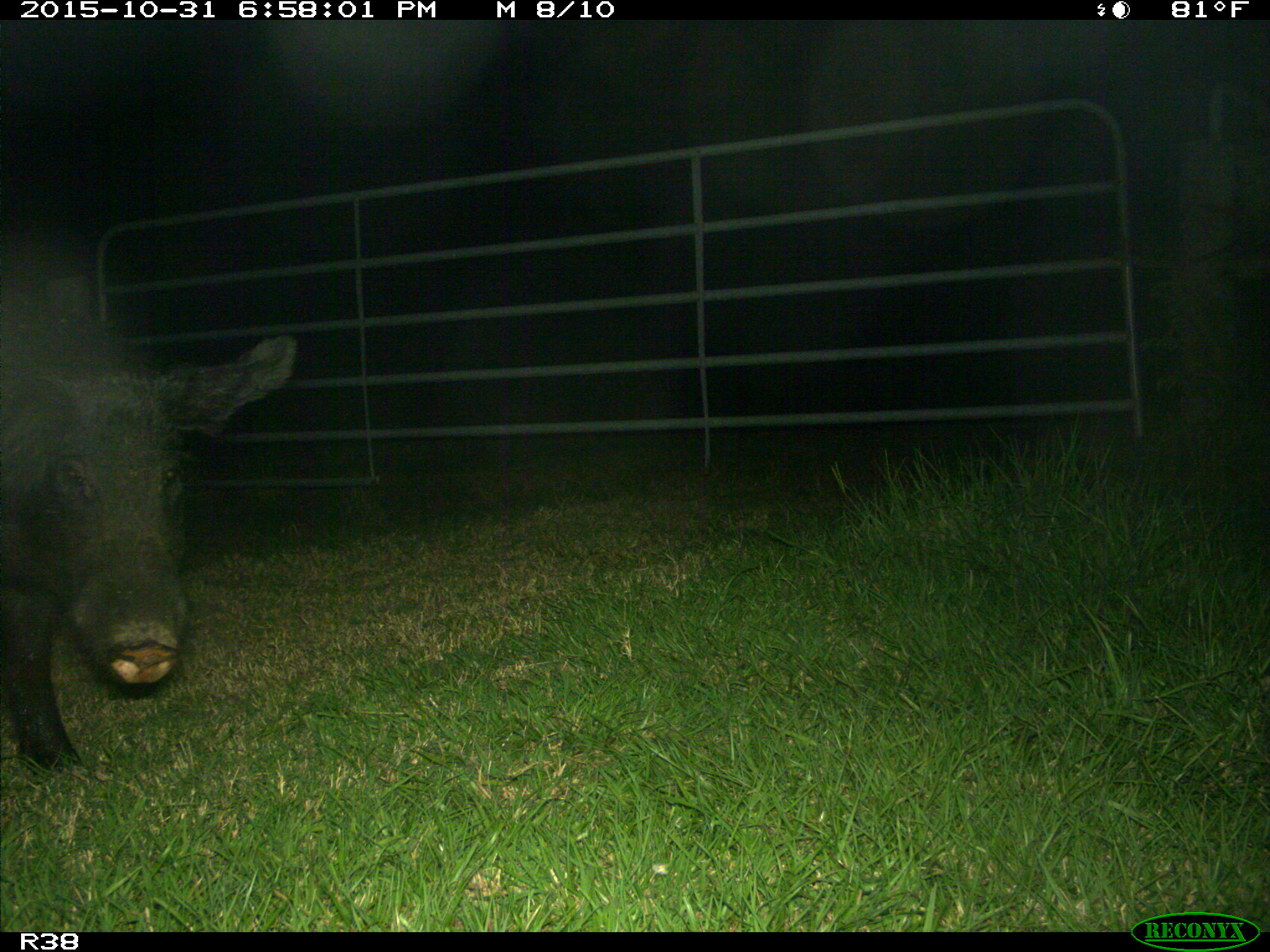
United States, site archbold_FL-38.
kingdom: Animalia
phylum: Chordata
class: Mammalia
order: Artiodactyla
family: Suidae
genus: Sus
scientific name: Sus scrofa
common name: wild boar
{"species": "Sus scrofa (wild boar)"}